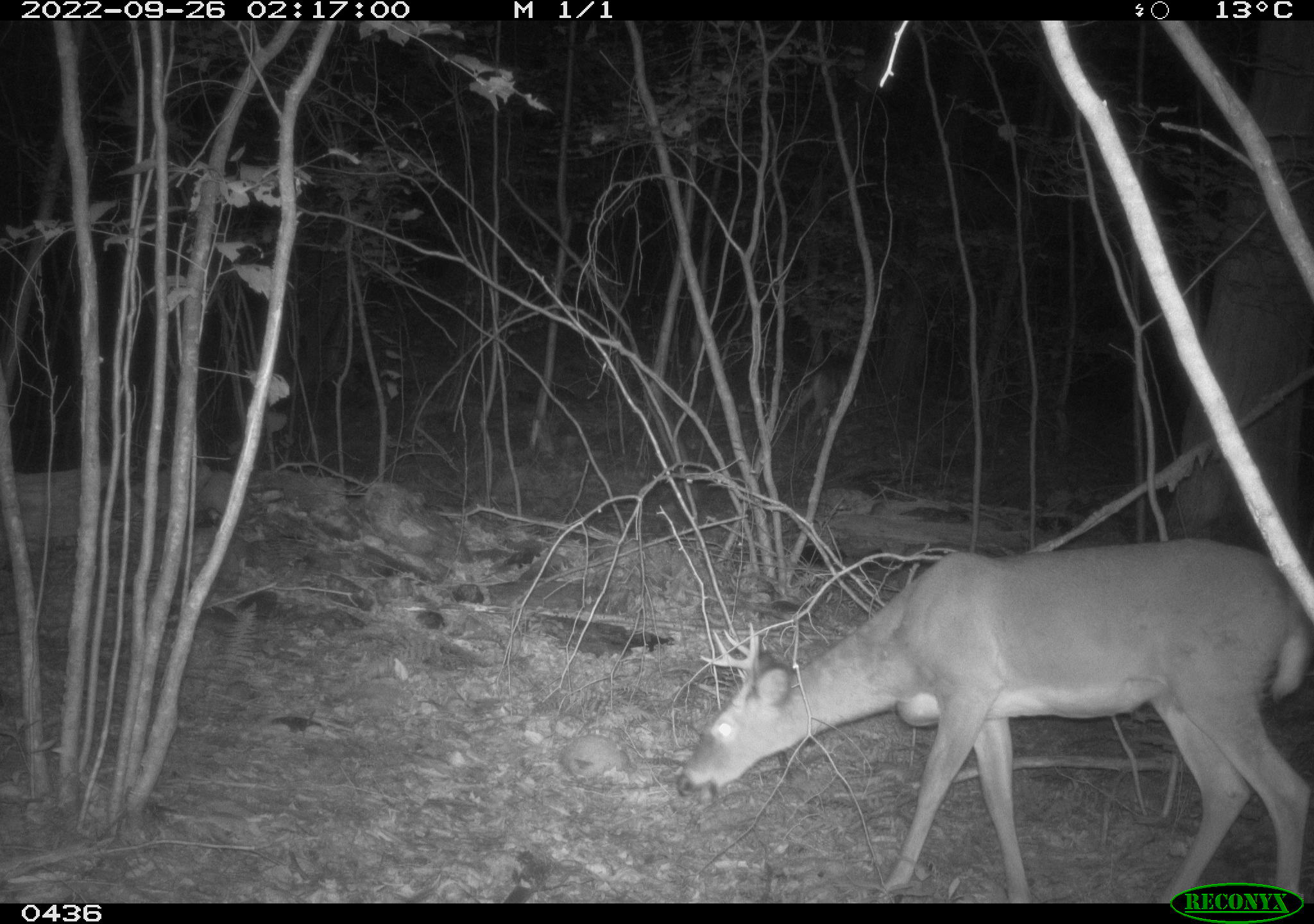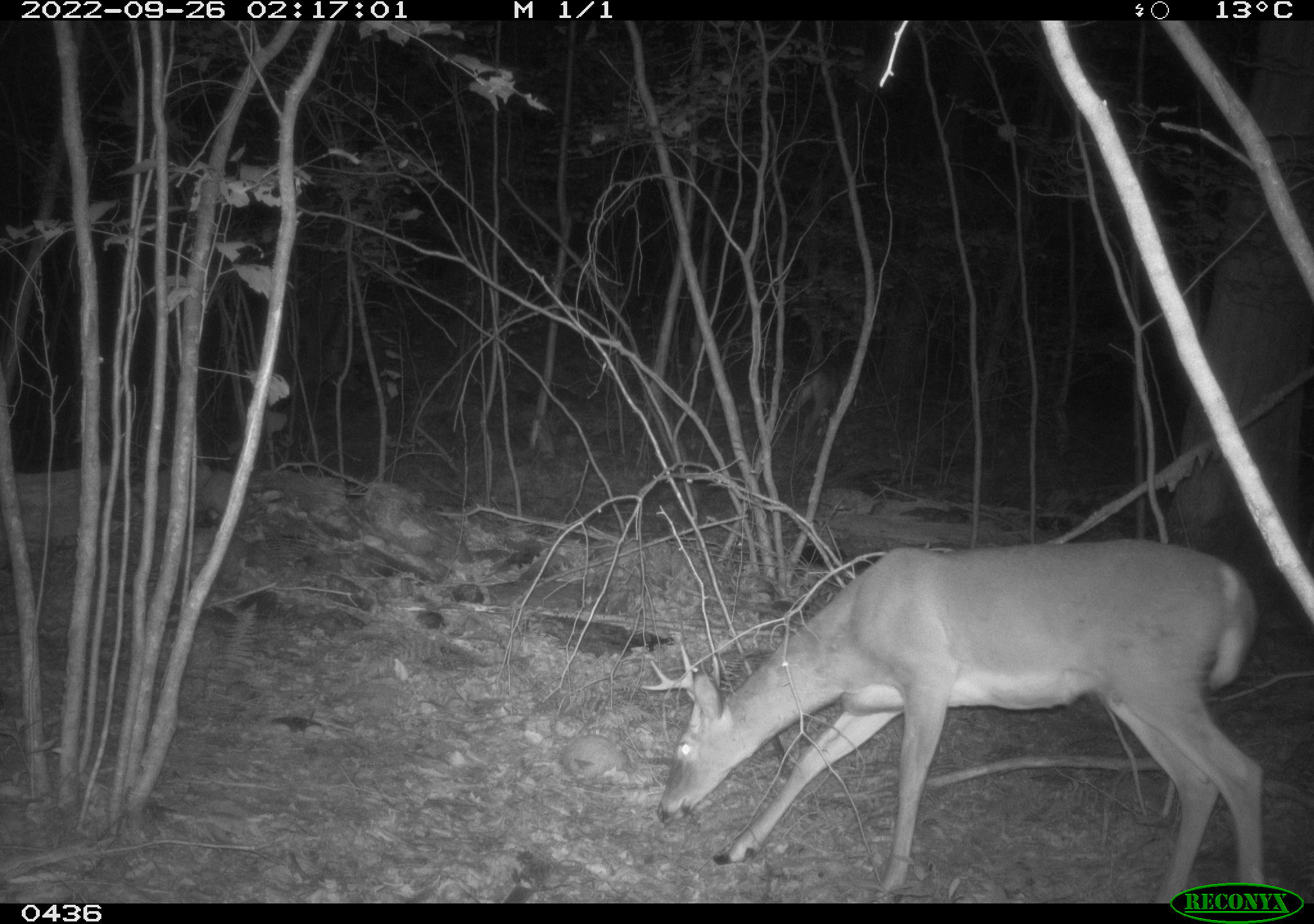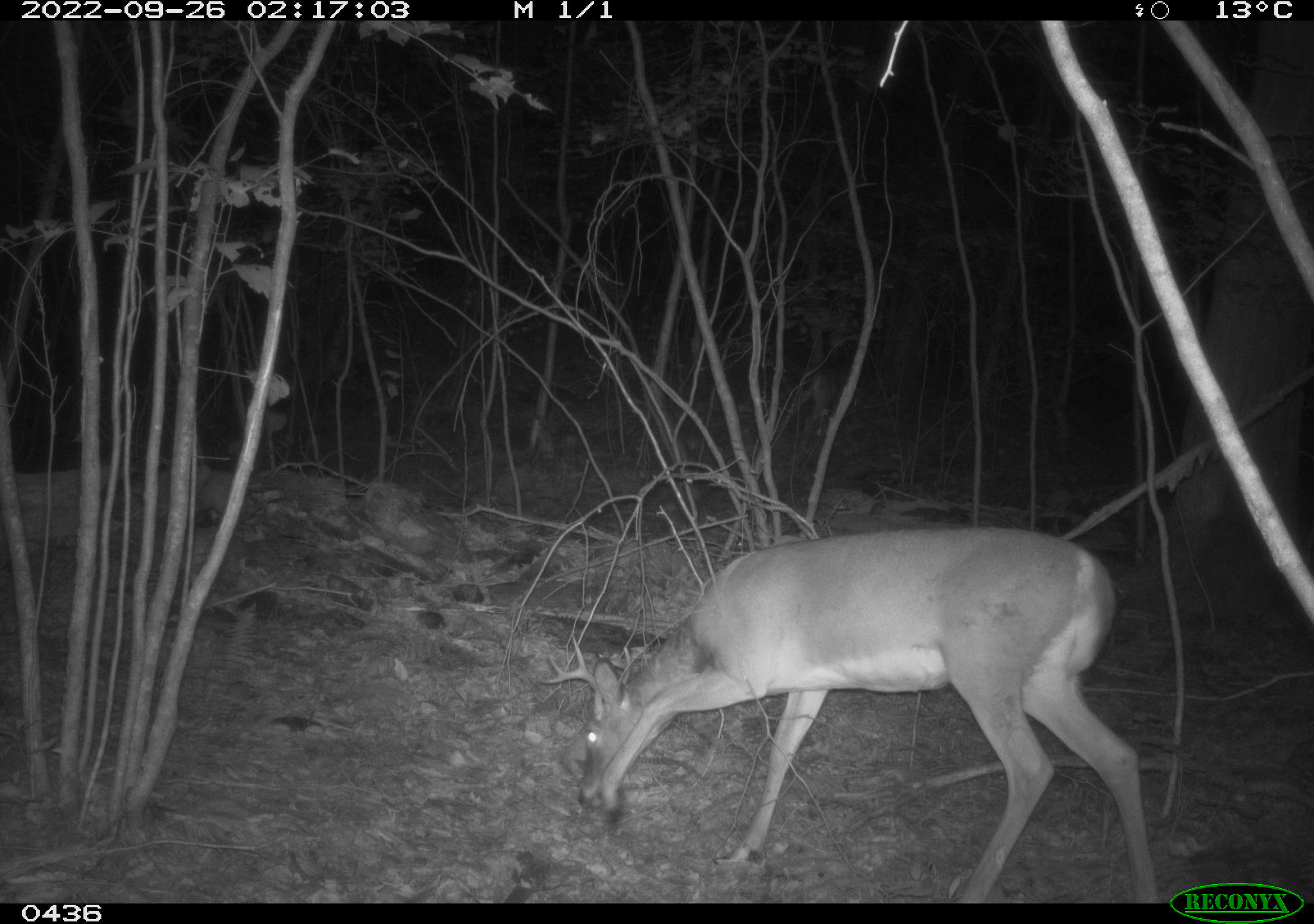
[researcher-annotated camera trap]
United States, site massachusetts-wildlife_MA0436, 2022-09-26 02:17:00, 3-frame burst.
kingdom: Animalia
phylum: Chordata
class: Mammalia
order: Artiodactyla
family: Cervidae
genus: Odocoileus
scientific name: Odocoileus virginianus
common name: white-tailed deer